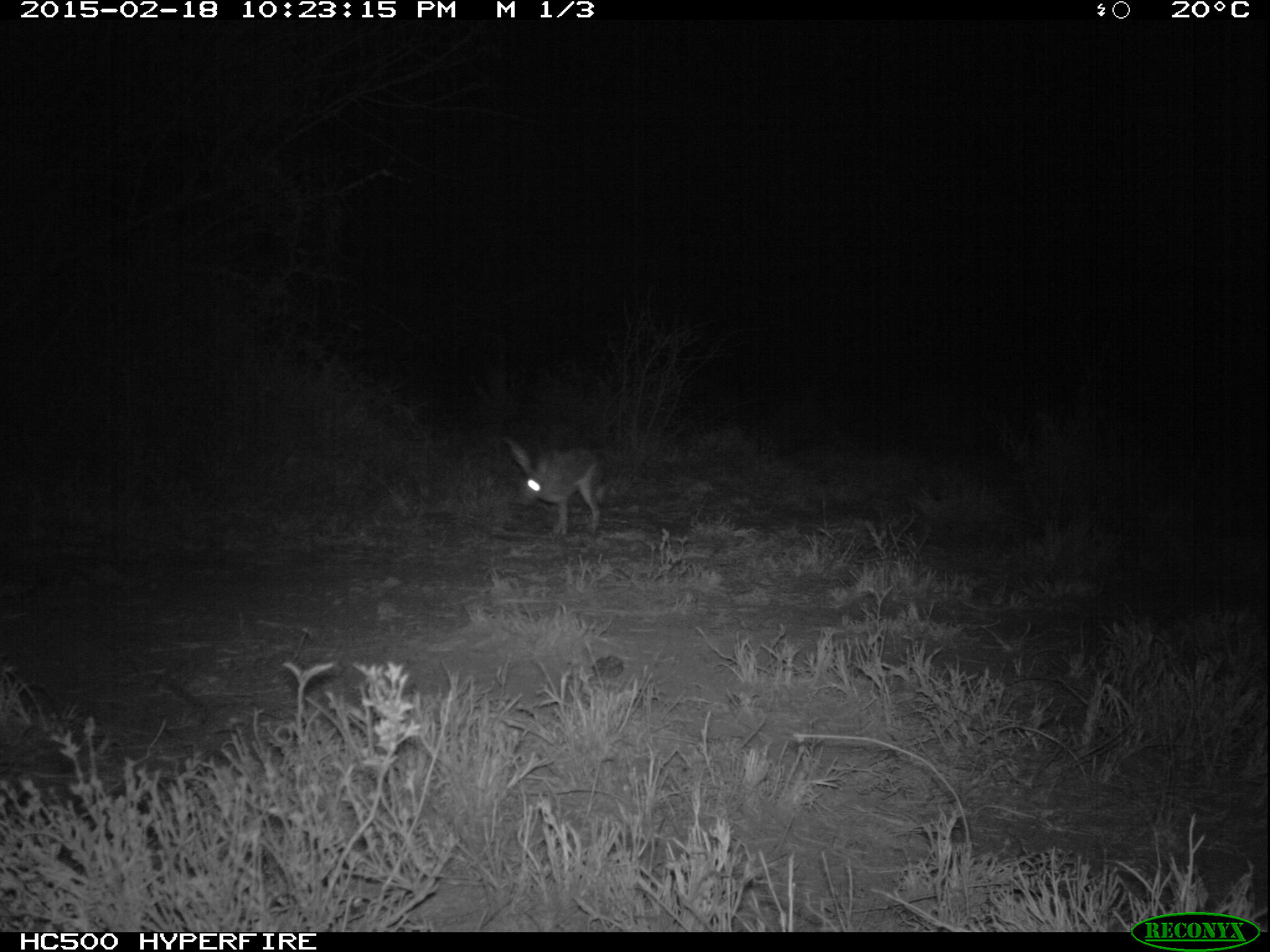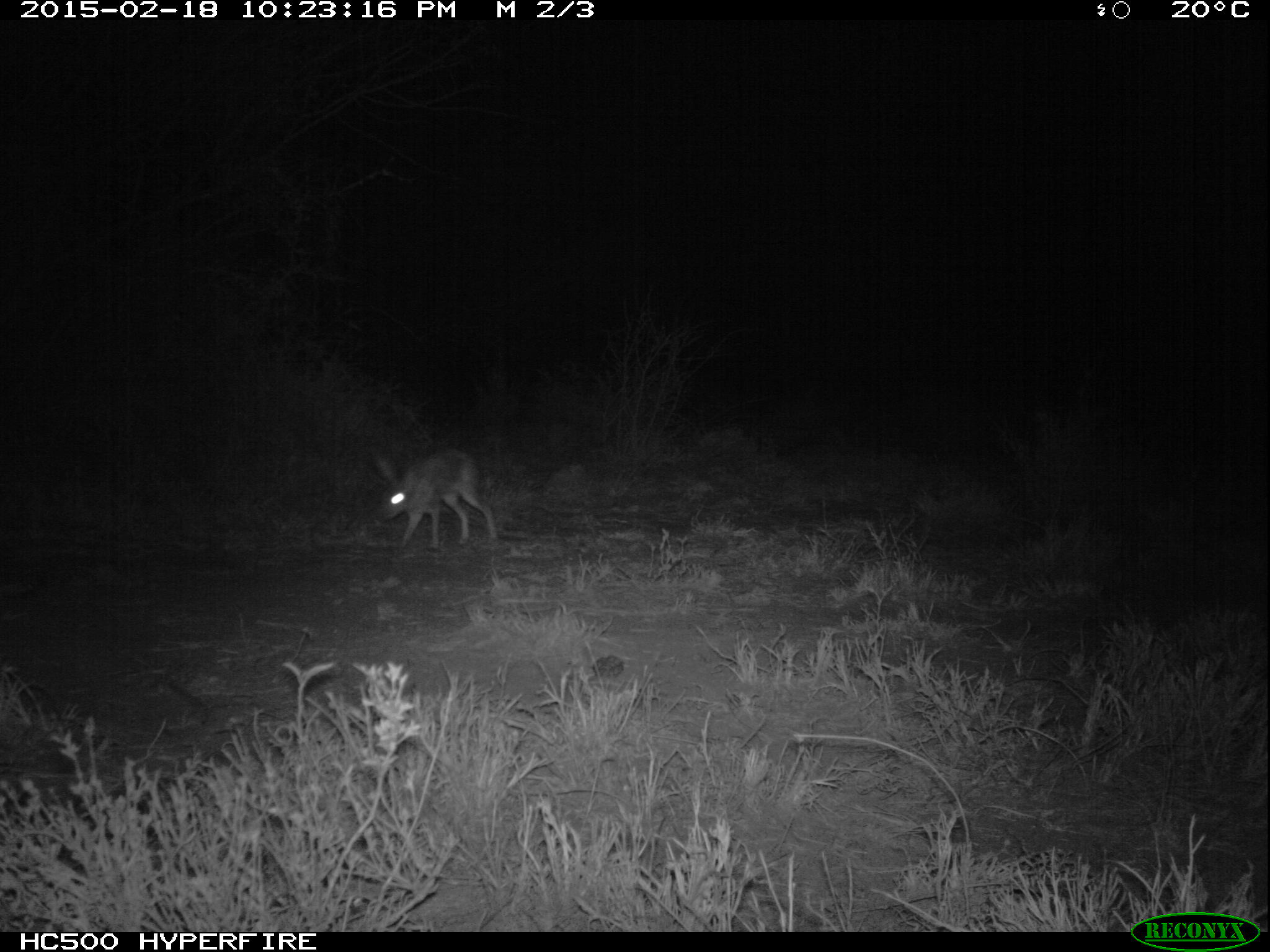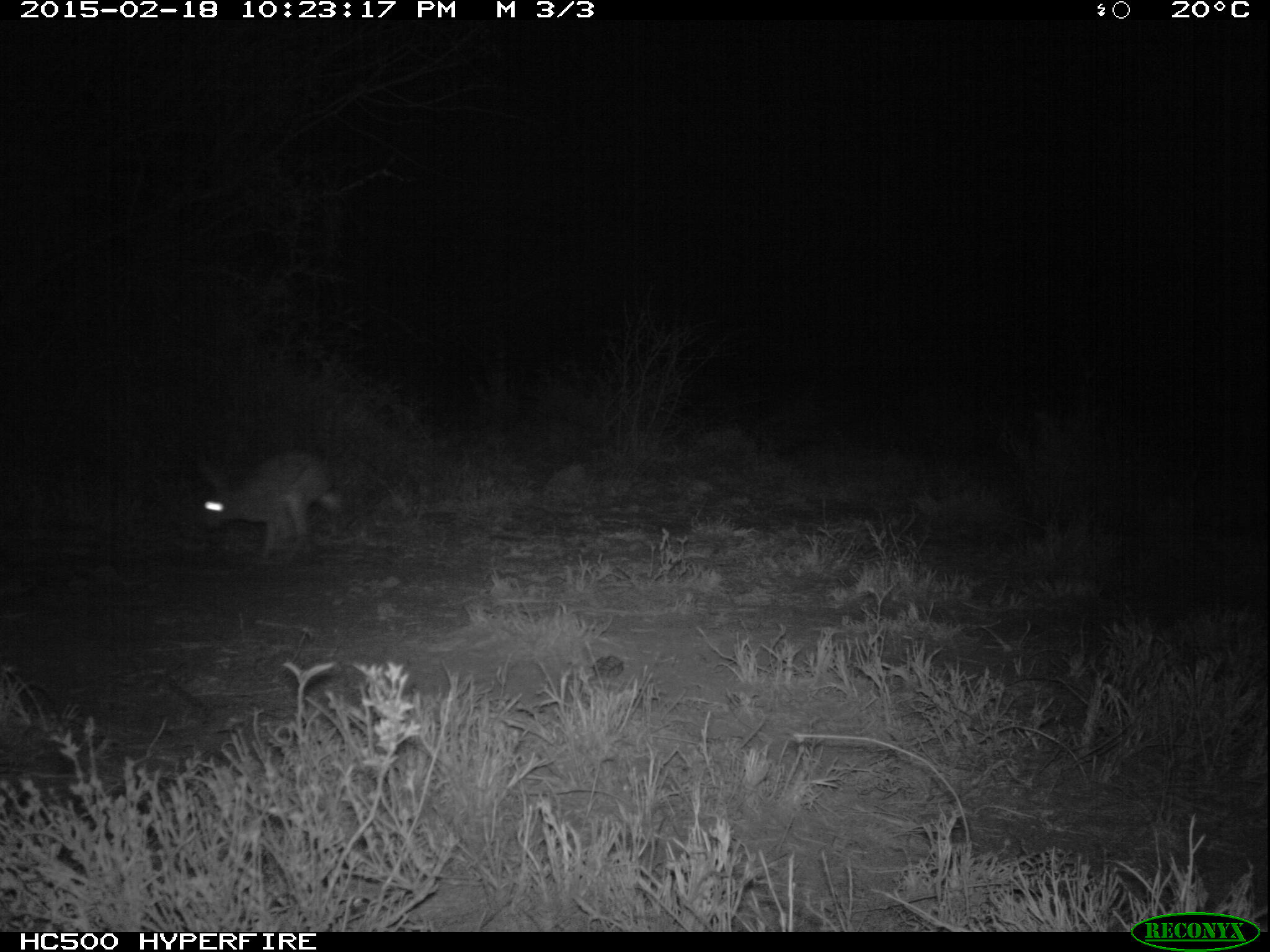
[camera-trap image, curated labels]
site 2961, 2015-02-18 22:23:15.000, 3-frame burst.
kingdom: Animalia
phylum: Chordata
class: Mammalia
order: Lagomorpha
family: Leporidae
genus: Lepus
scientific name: Lepus saxatilis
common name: scrub hare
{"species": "Lepus saxatilis (scrub hare)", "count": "1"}